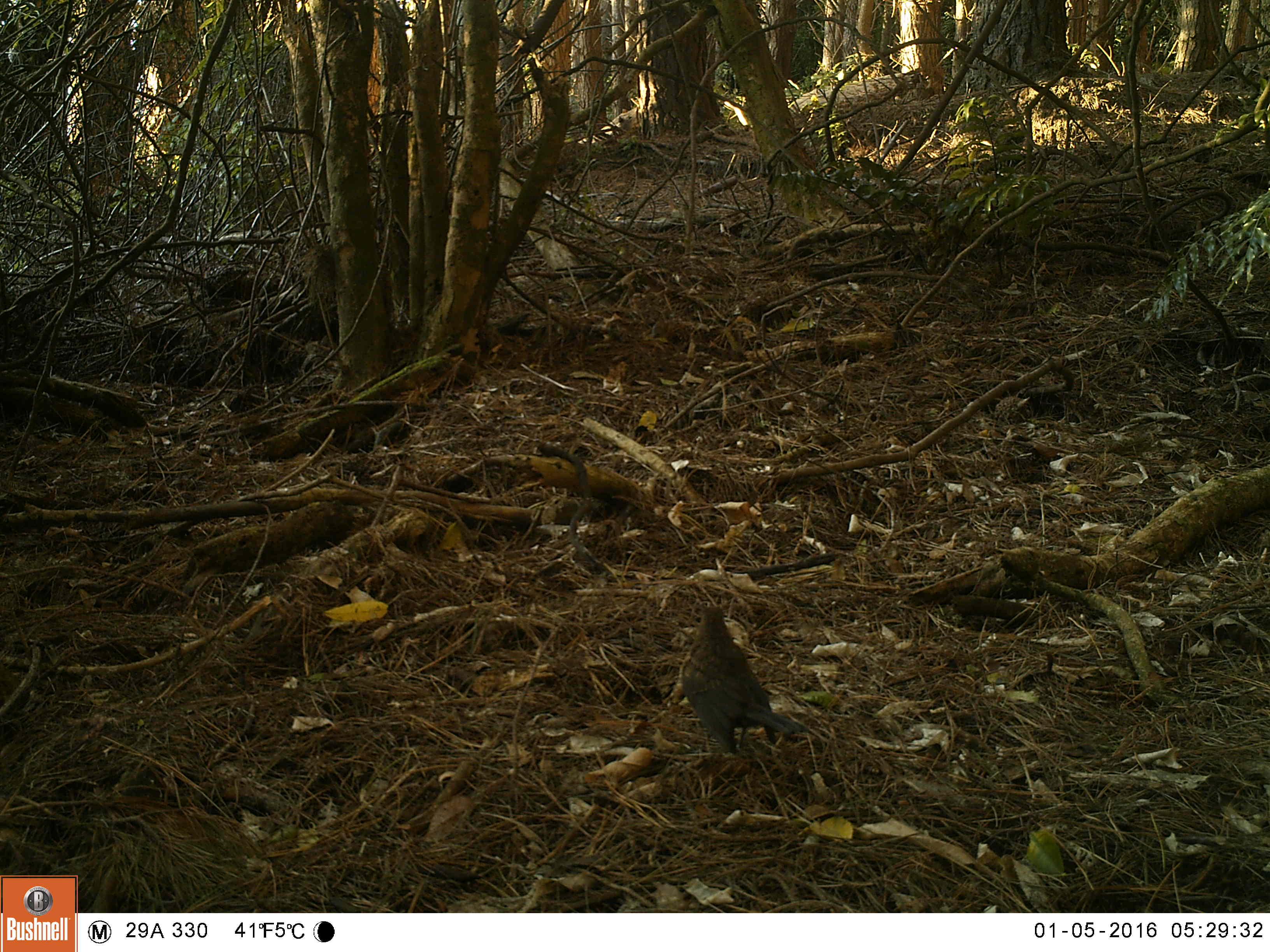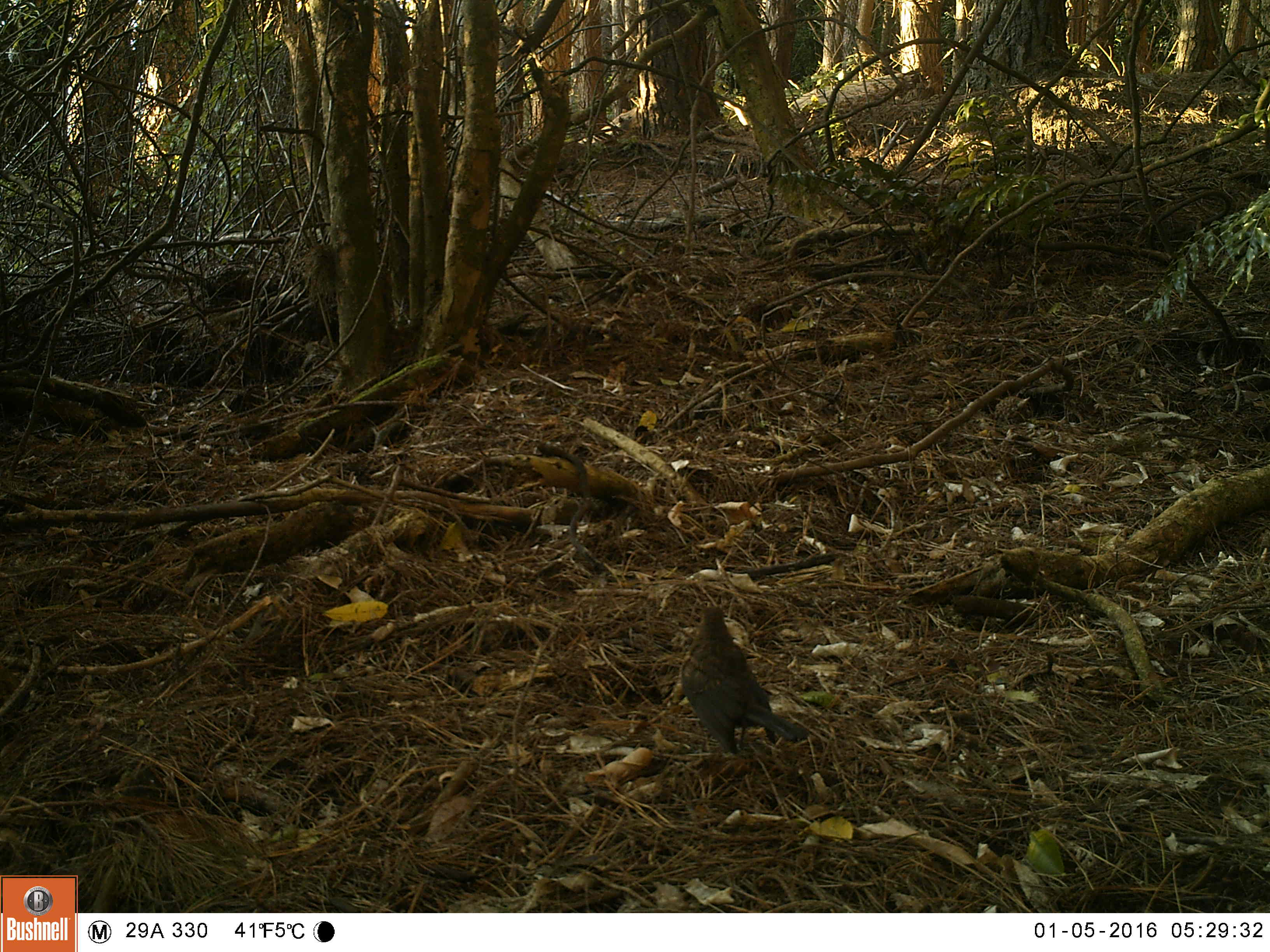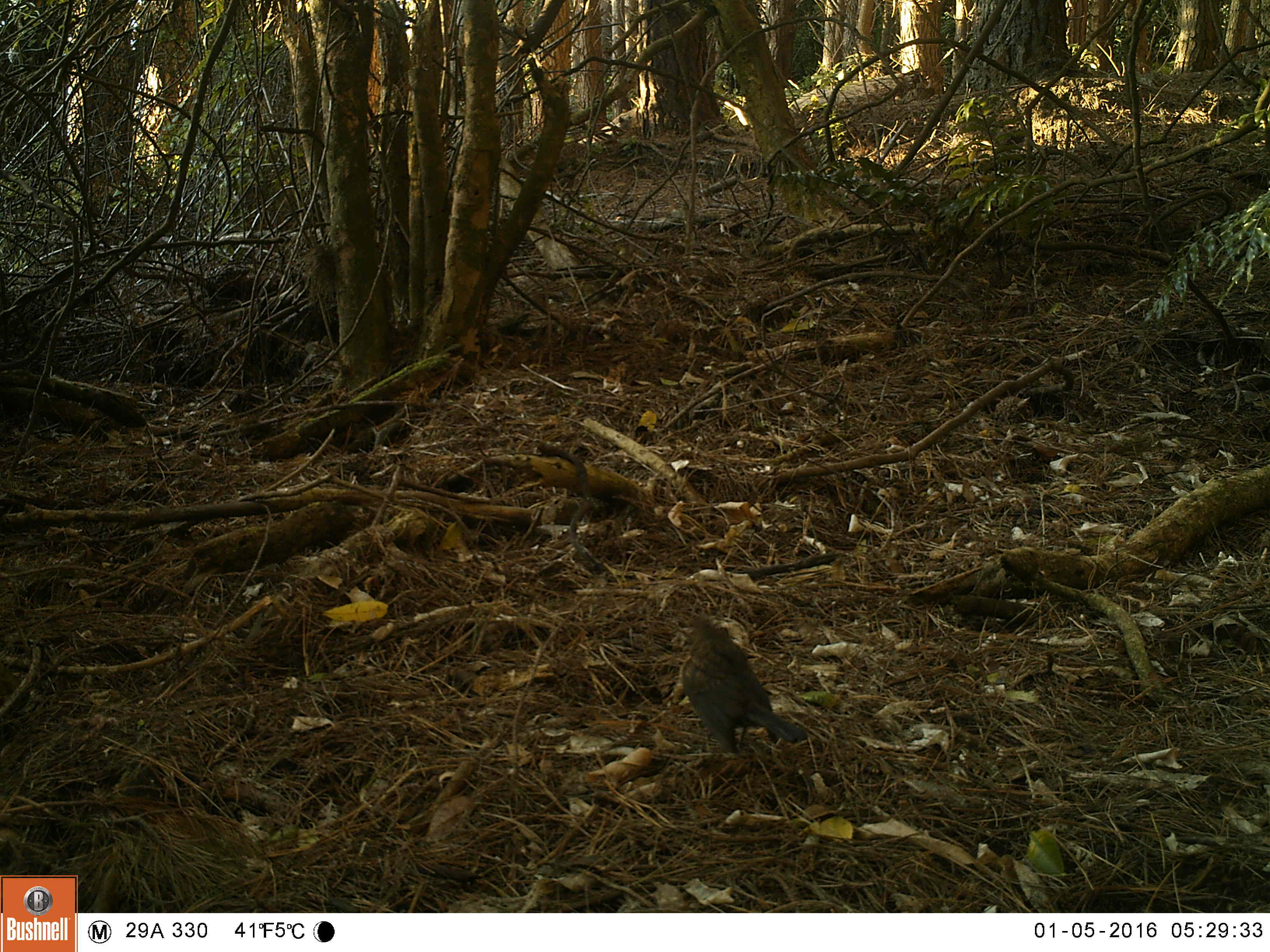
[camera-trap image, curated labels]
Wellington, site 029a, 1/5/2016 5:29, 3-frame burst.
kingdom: Animalia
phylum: Chordata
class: Aves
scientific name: Aves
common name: bird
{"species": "bird (Aves)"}